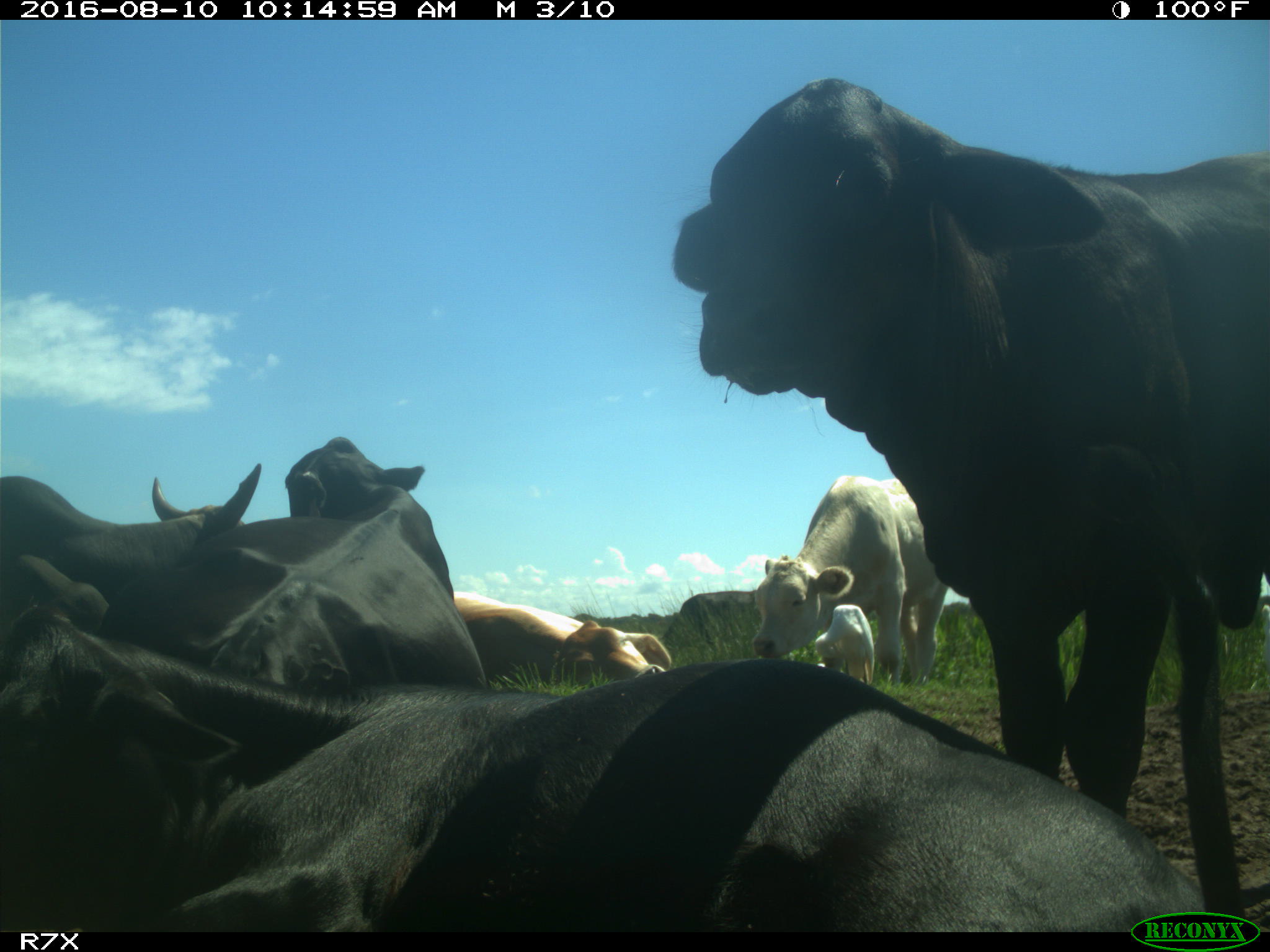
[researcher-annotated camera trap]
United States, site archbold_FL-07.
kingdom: Animalia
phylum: Chordata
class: Mammalia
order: Artiodactyla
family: Bovidae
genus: Bos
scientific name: Bos taurus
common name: domestic cow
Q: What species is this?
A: Bos taurus (domestic cow).